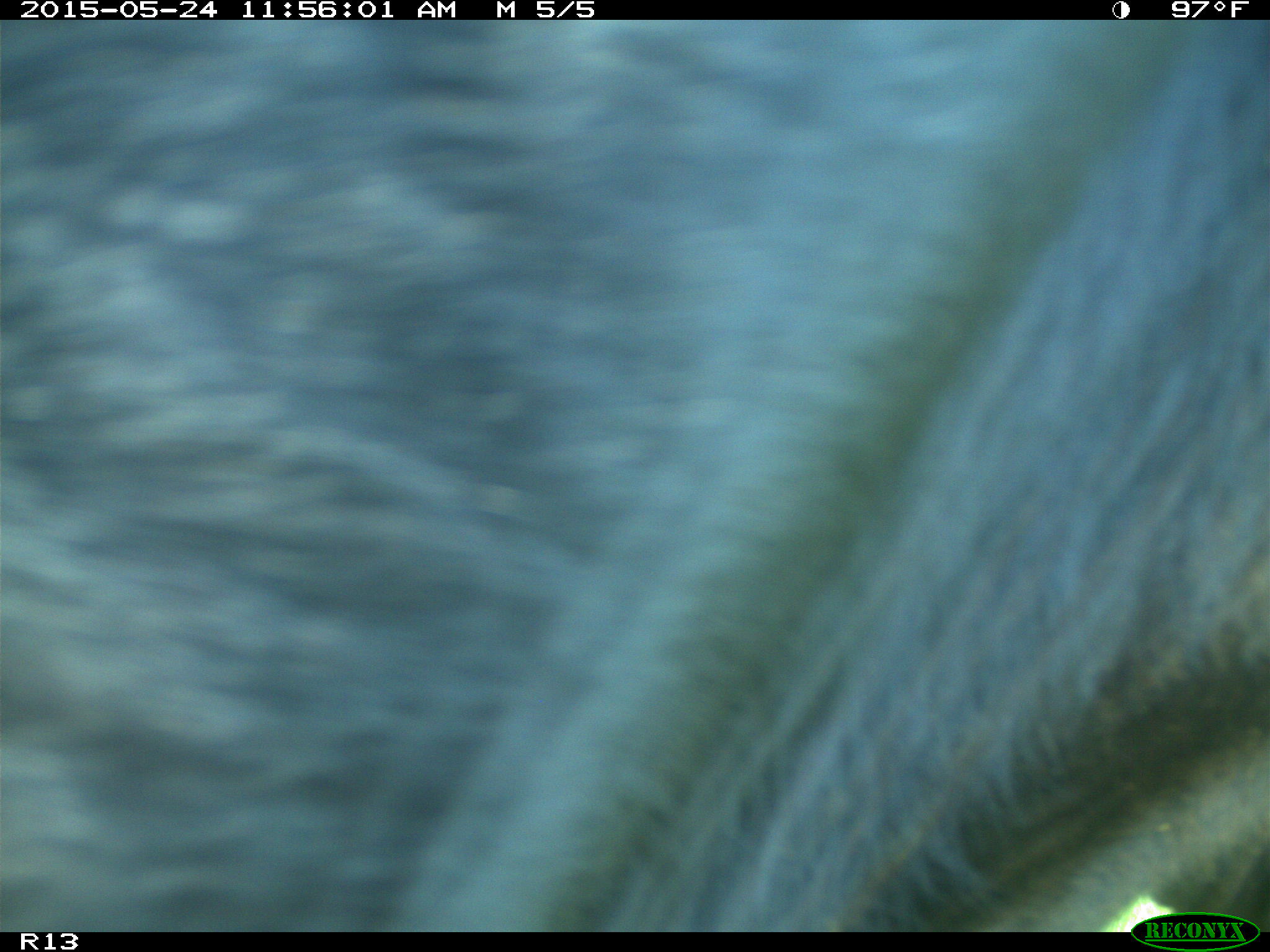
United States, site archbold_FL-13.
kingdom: Animalia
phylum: Chordata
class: Mammalia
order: Artiodactyla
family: Bovidae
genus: Bos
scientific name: Bos taurus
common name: domestic cow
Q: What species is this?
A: Bos taurus (domestic cow).